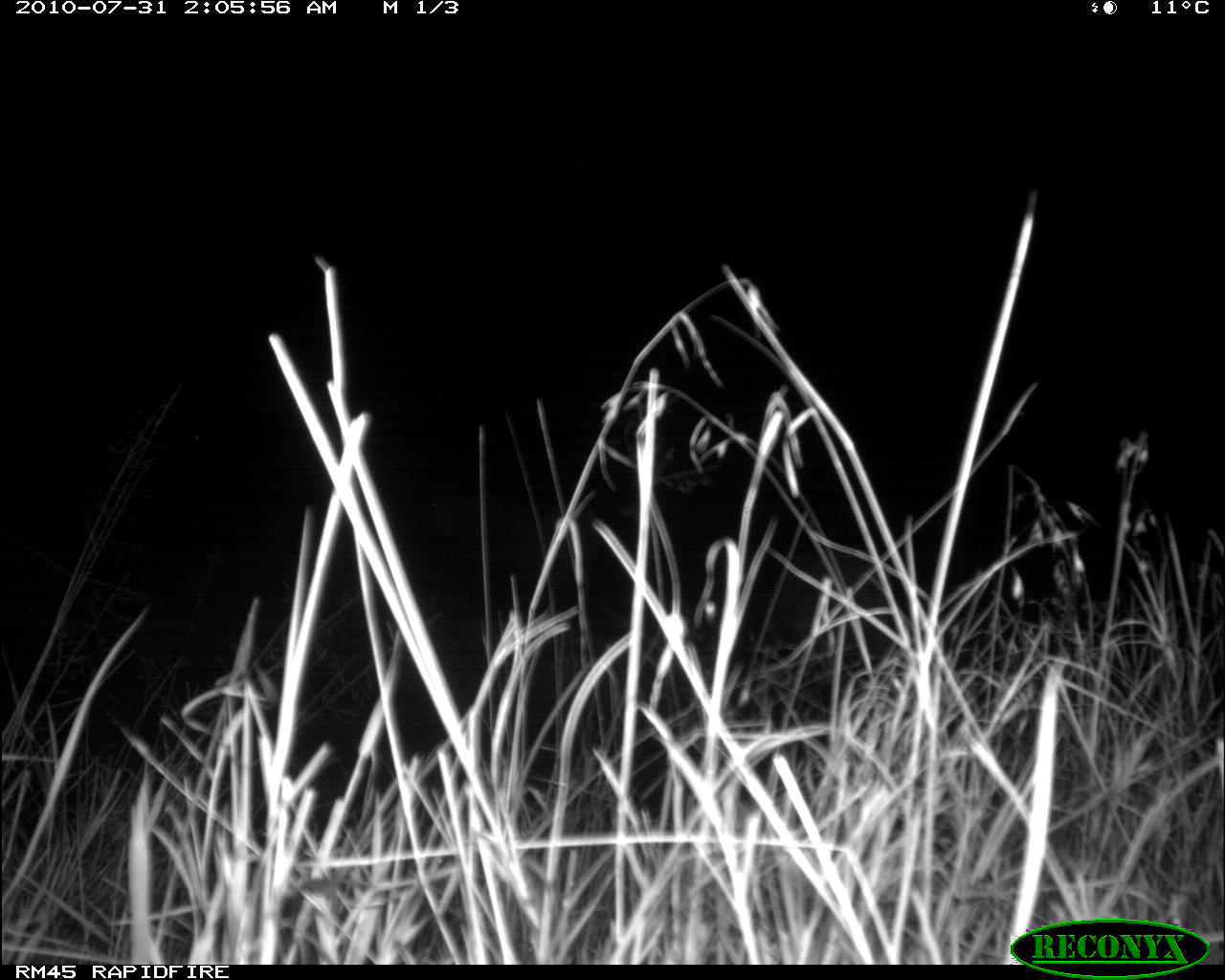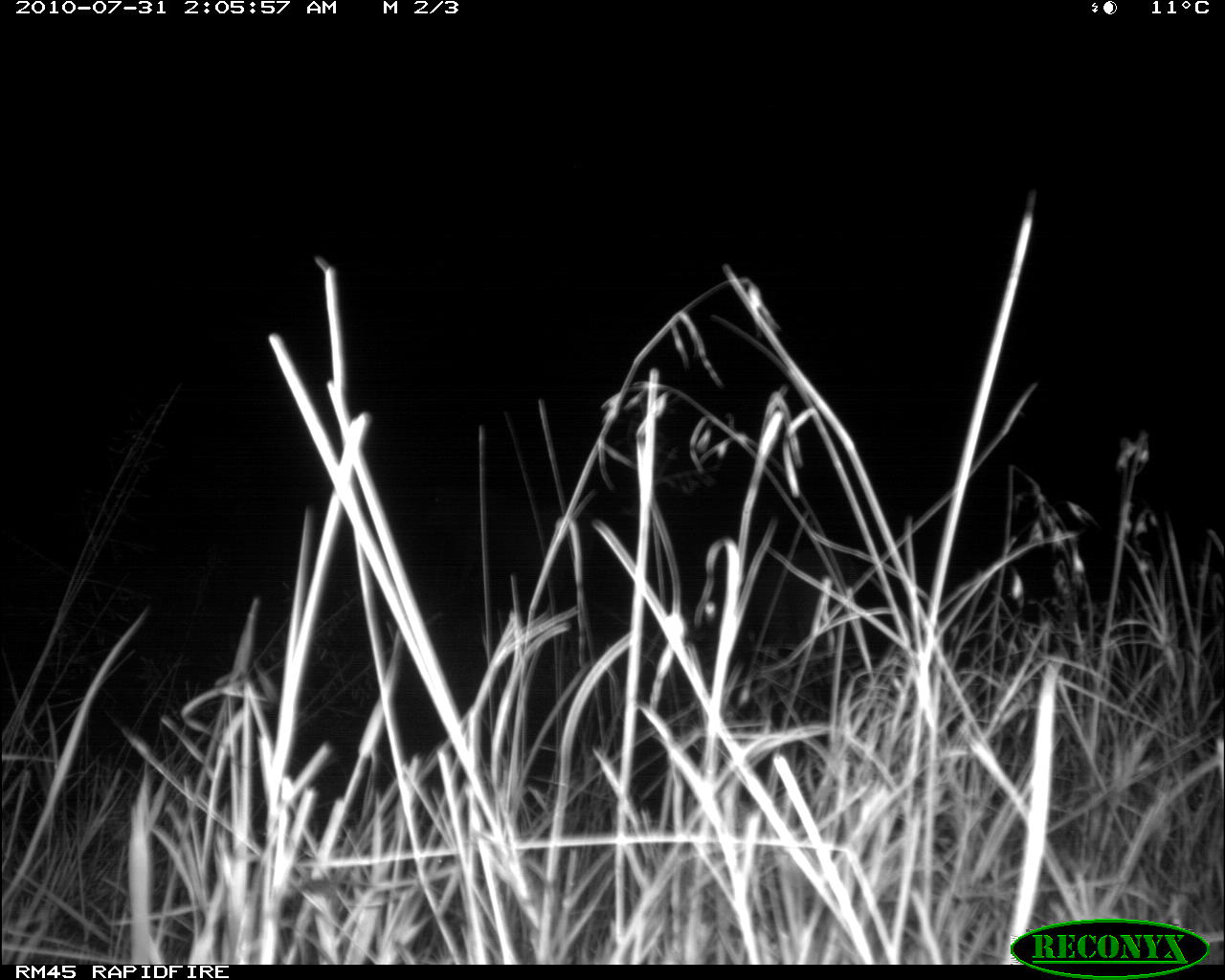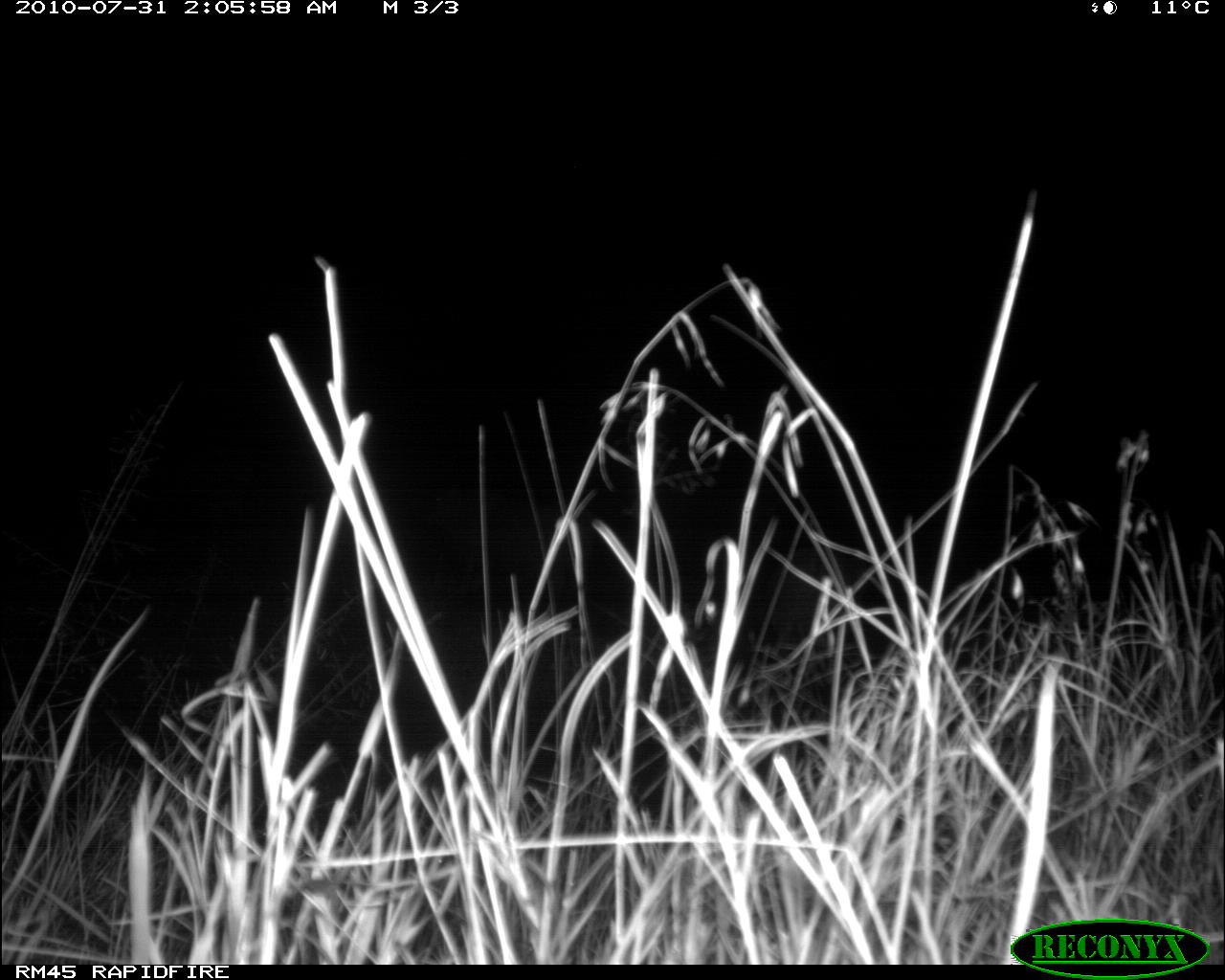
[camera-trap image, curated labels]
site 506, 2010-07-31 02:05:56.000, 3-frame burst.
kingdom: Animalia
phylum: Chordata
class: Mammalia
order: Artiodactyla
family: Bovidae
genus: Bos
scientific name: Bos taurus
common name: domestic cattle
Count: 1.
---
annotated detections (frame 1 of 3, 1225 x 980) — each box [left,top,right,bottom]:
bos taurus: [409,484,599,621]; [752,552,892,659]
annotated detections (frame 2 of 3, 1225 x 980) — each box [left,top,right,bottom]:
bos taurus: [416,479,594,595]; [755,546,858,664]